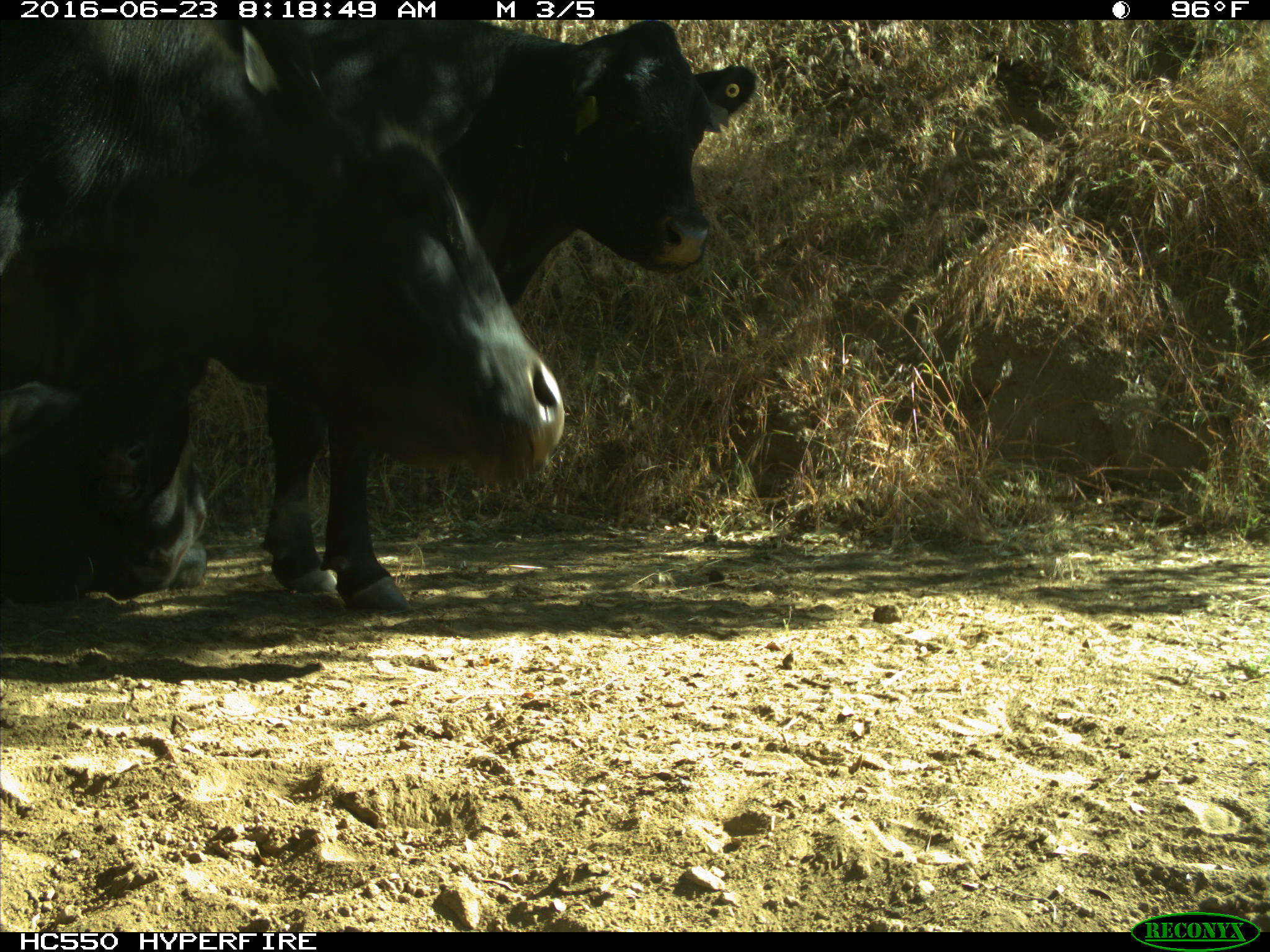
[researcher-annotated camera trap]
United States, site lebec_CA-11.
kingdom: Animalia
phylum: Chordata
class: Mammalia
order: Artiodactyla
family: Bovidae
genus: Bos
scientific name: Bos taurus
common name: domestic cow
Bos taurus (domestic cow).